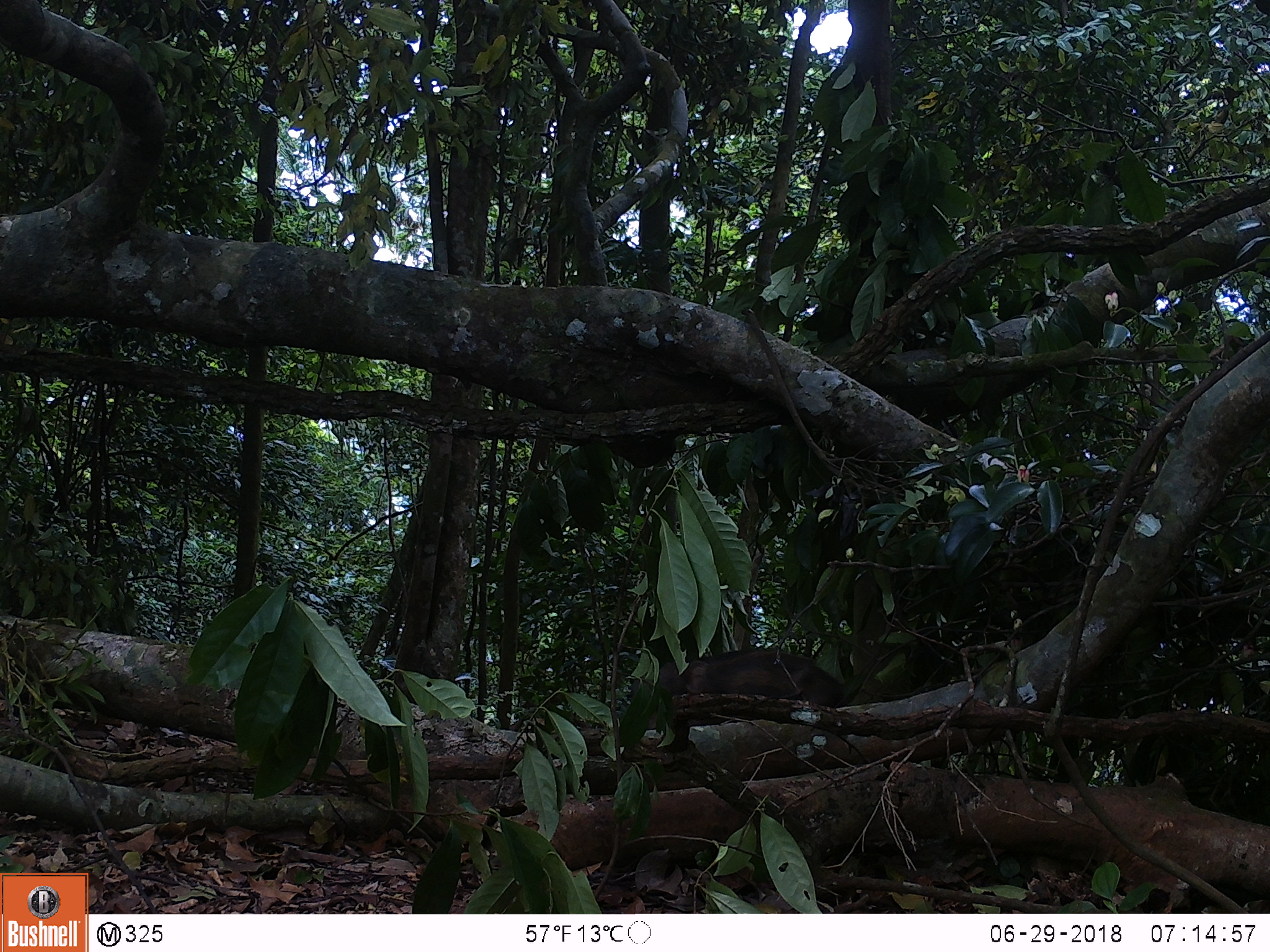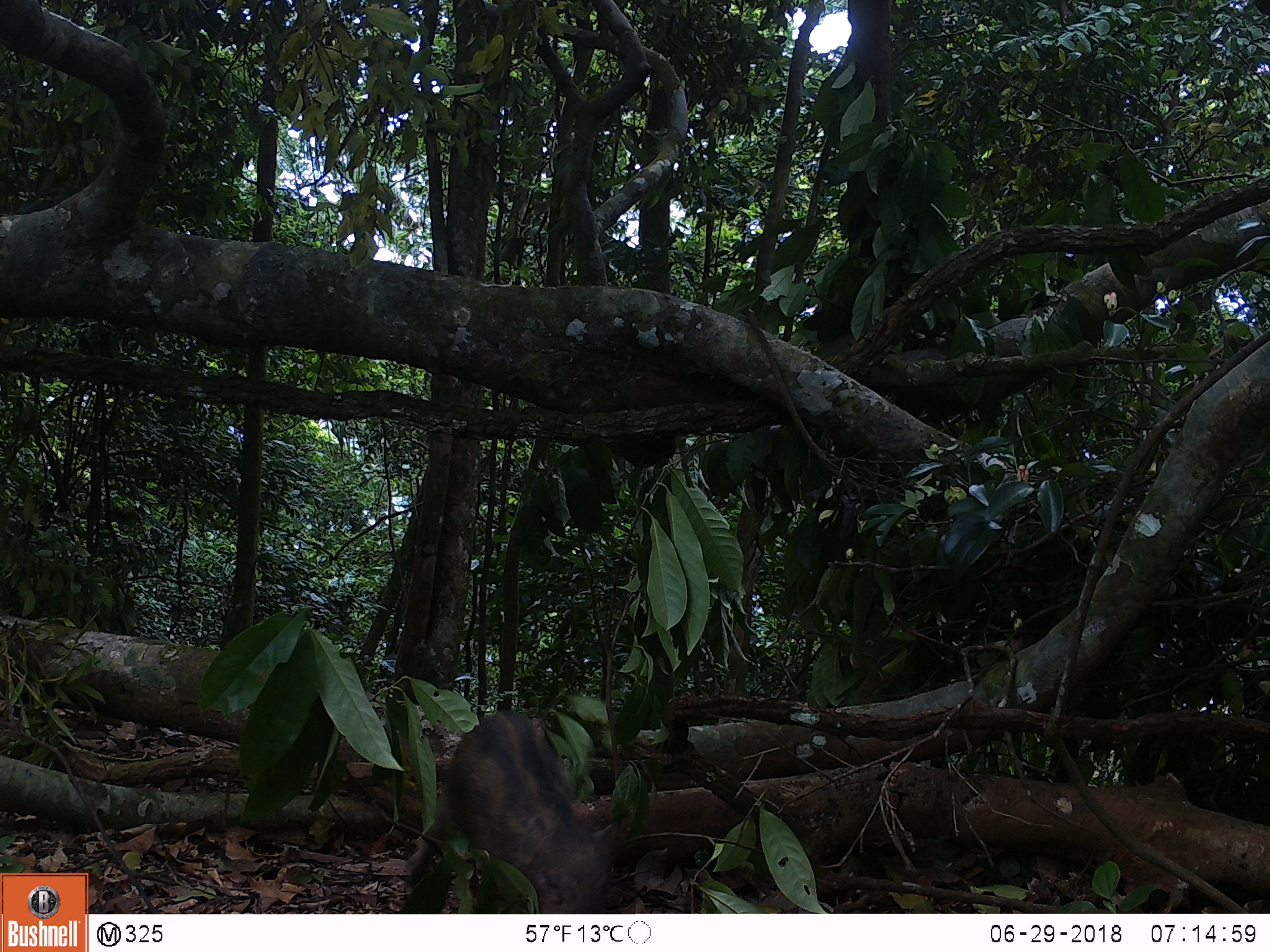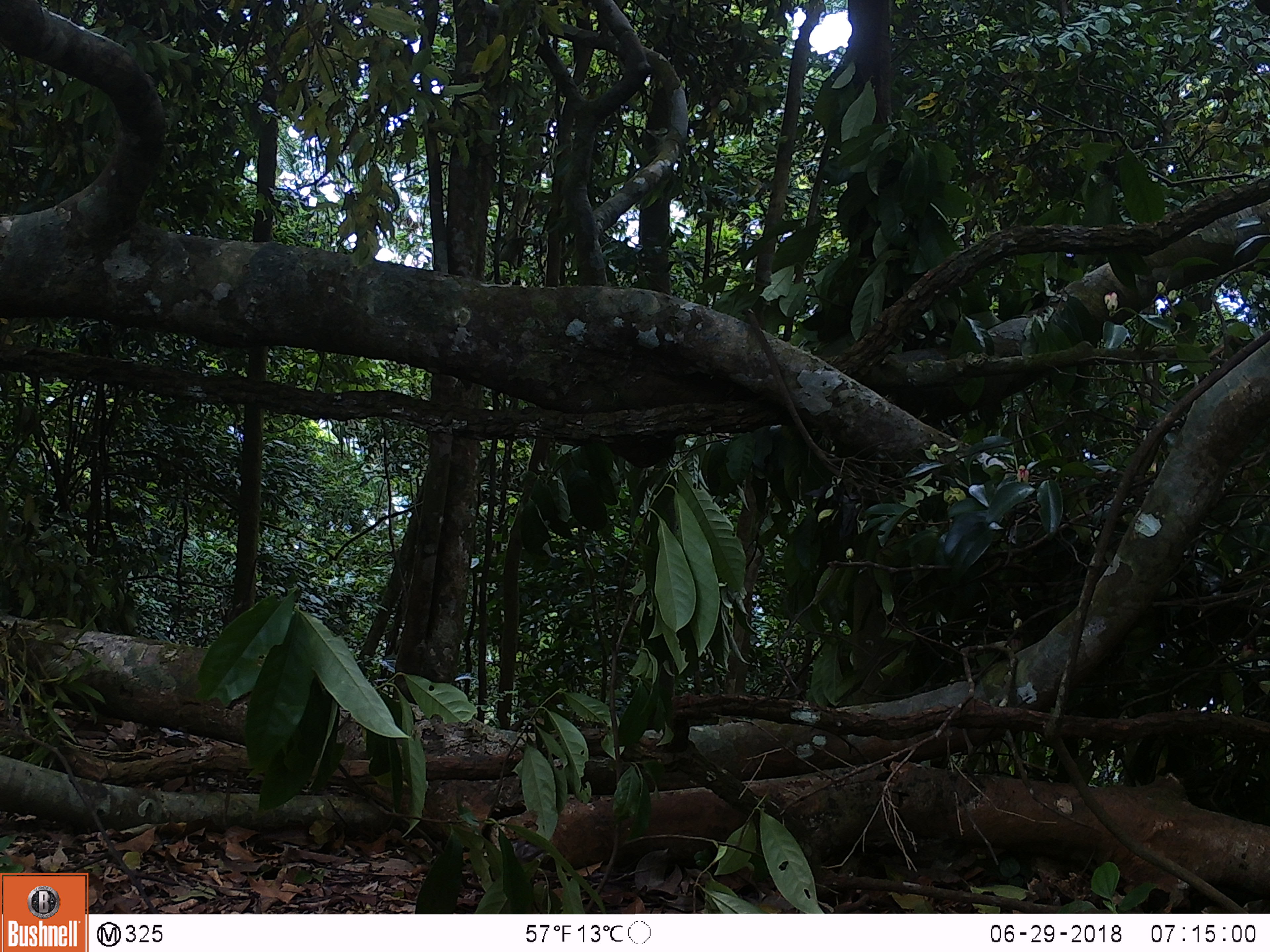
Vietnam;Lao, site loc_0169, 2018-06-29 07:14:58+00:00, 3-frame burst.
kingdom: Animalia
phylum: Chordata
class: Mammalia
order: Artiodactyla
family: Suidae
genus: Sus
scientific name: Sus scrofa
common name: eurasian wild pig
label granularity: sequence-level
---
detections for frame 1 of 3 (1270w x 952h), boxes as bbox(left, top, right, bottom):
eurasian wild pig: bbox(630, 644, 845, 731)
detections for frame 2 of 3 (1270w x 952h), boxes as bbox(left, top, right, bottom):
eurasian wild pig: bbox(404, 706, 637, 913)